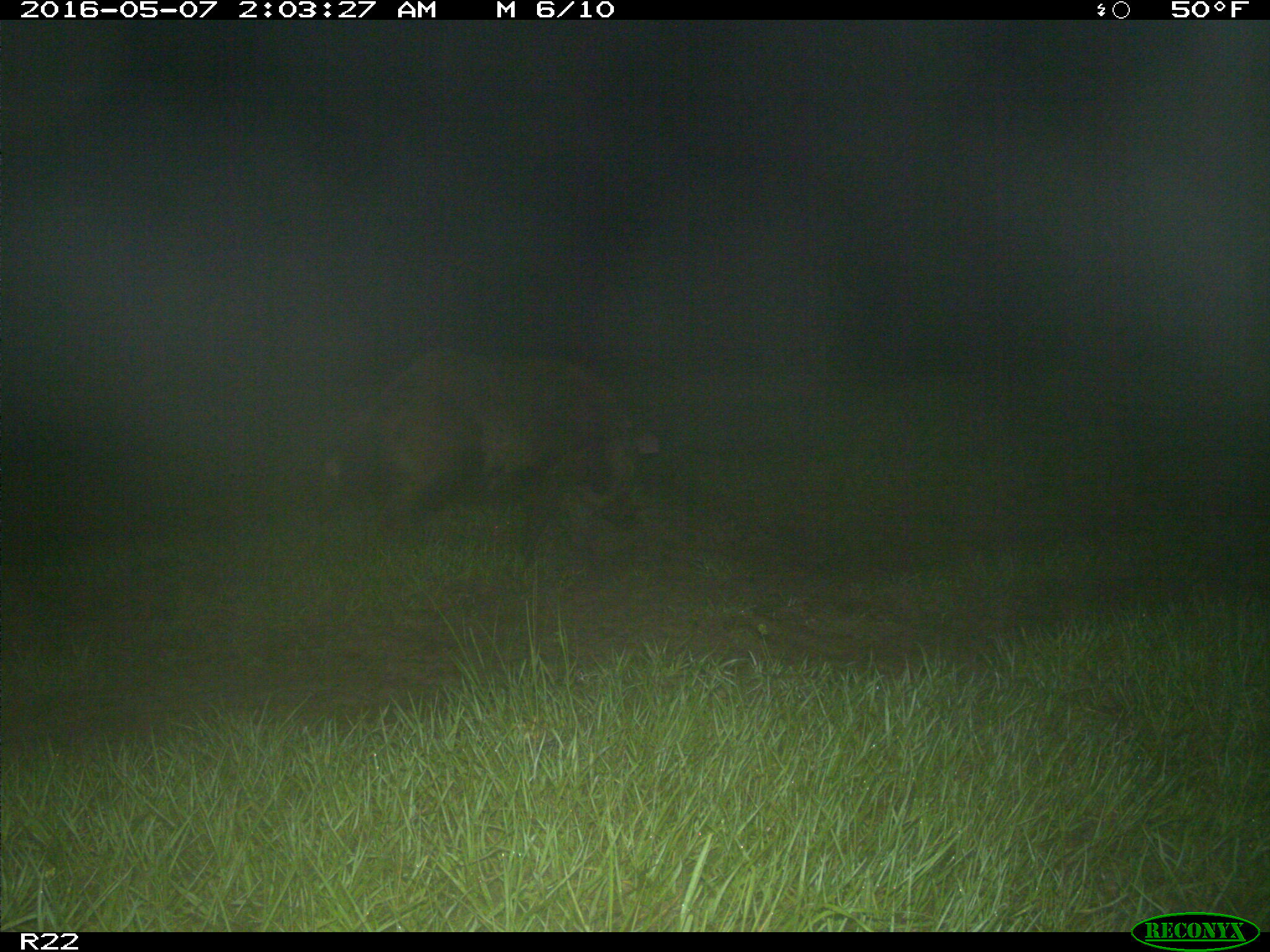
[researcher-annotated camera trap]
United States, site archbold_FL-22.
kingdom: Animalia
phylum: Chordata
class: Mammalia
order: Artiodactyla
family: Suidae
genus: Sus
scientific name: Sus scrofa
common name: wild boar